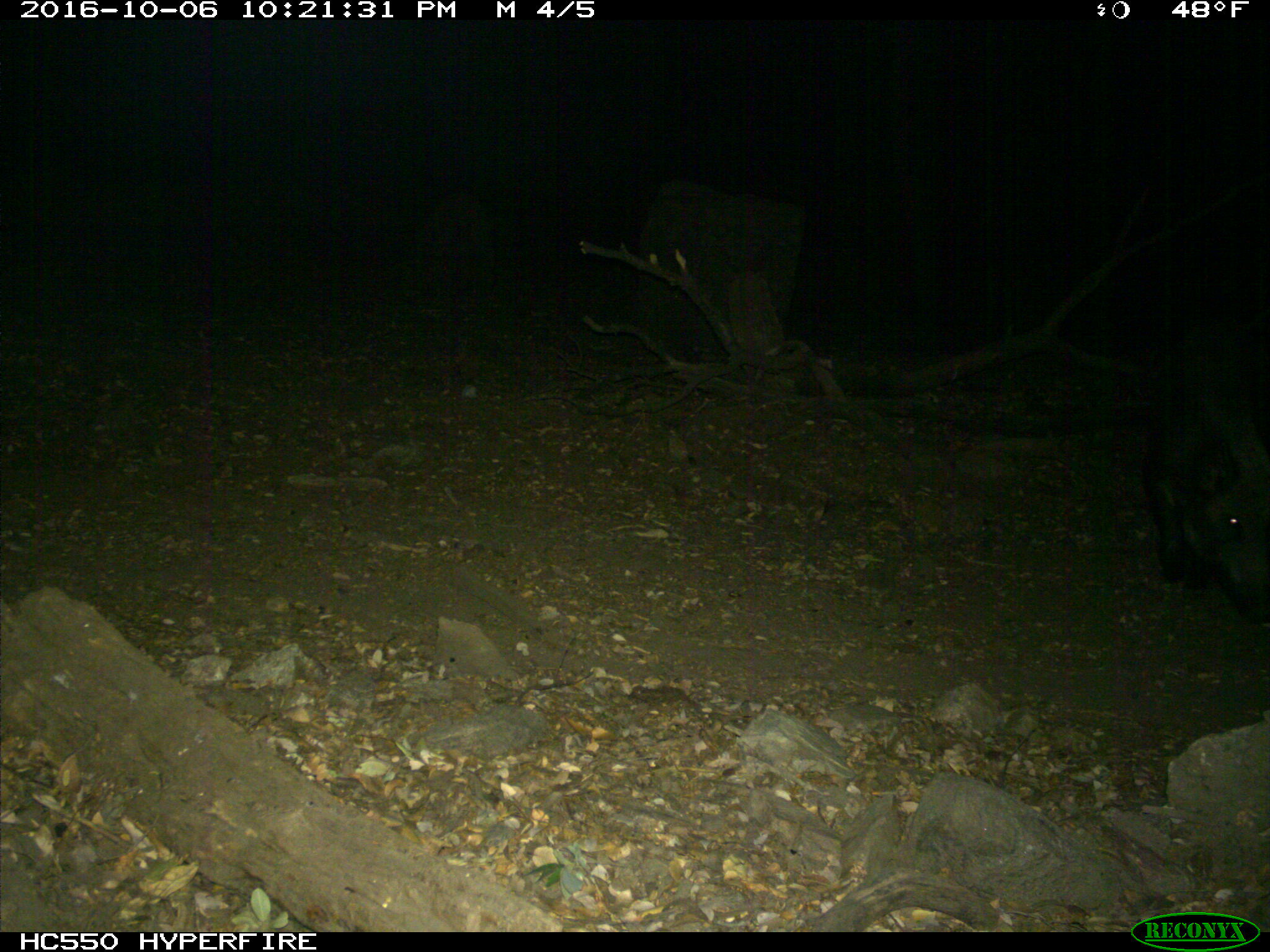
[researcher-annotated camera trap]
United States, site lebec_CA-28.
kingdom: Animalia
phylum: Chordata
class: Mammalia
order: Artiodactyla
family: Suidae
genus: Sus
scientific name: Sus scrofa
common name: wild boar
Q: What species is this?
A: Sus scrofa (wild boar).